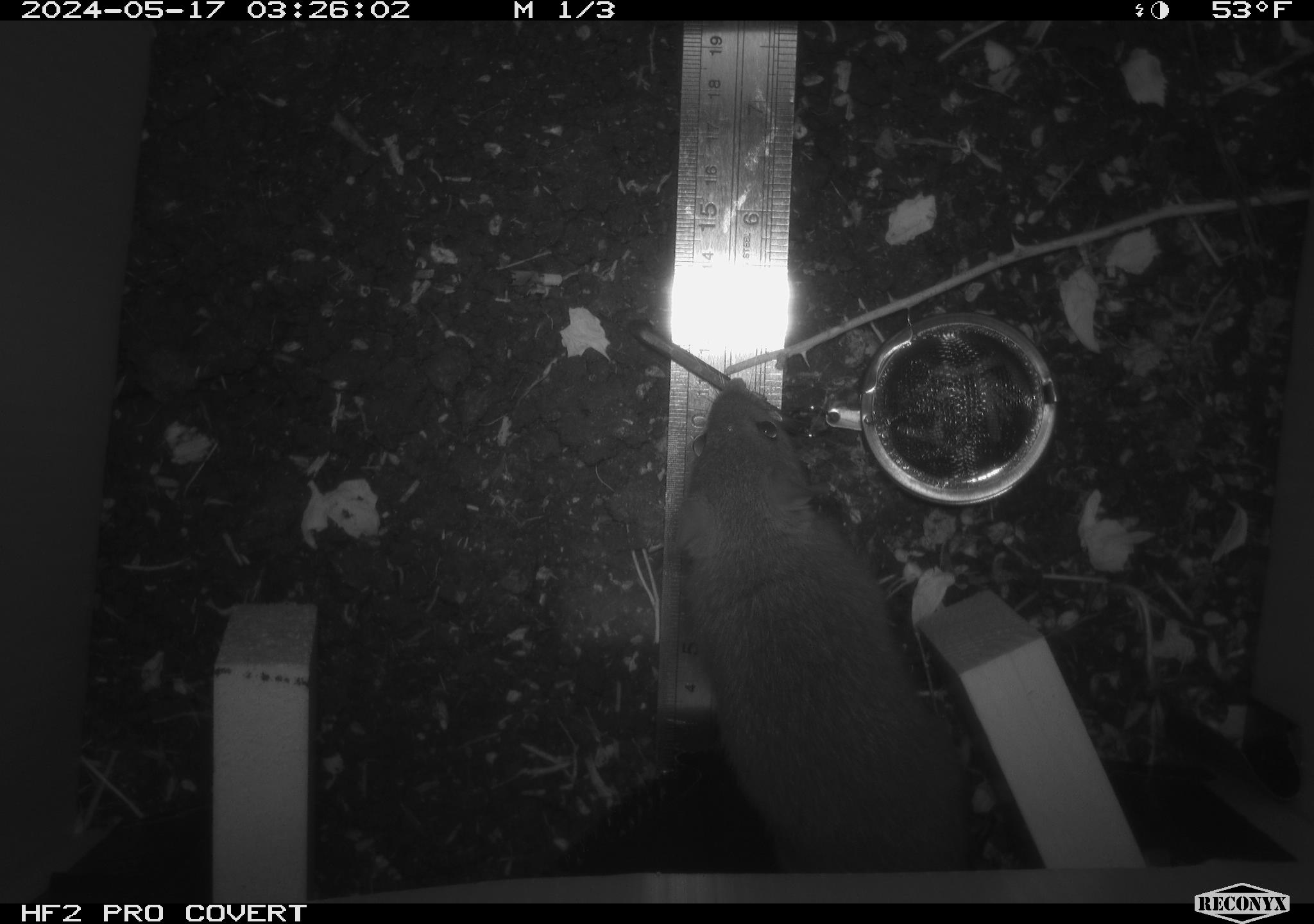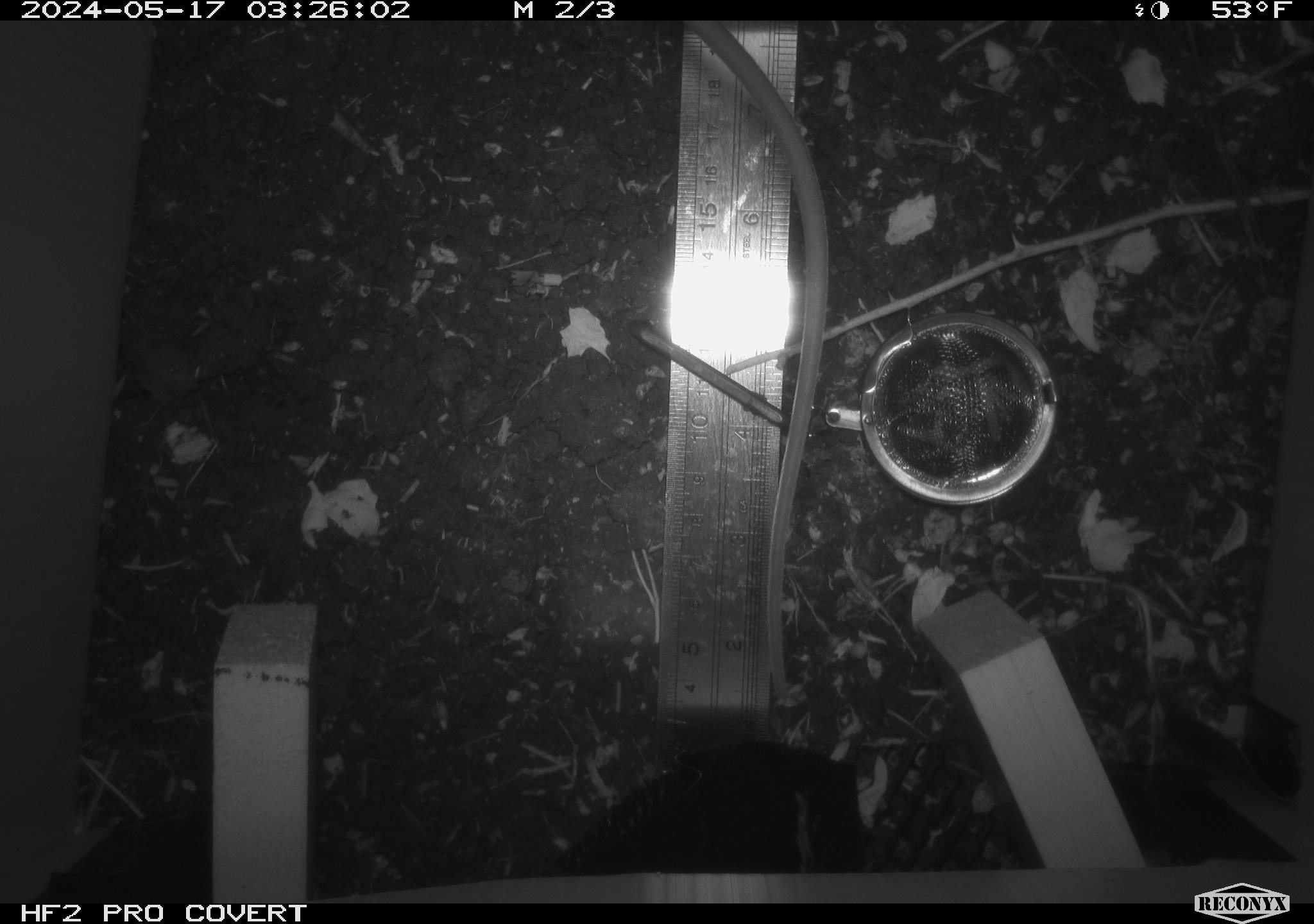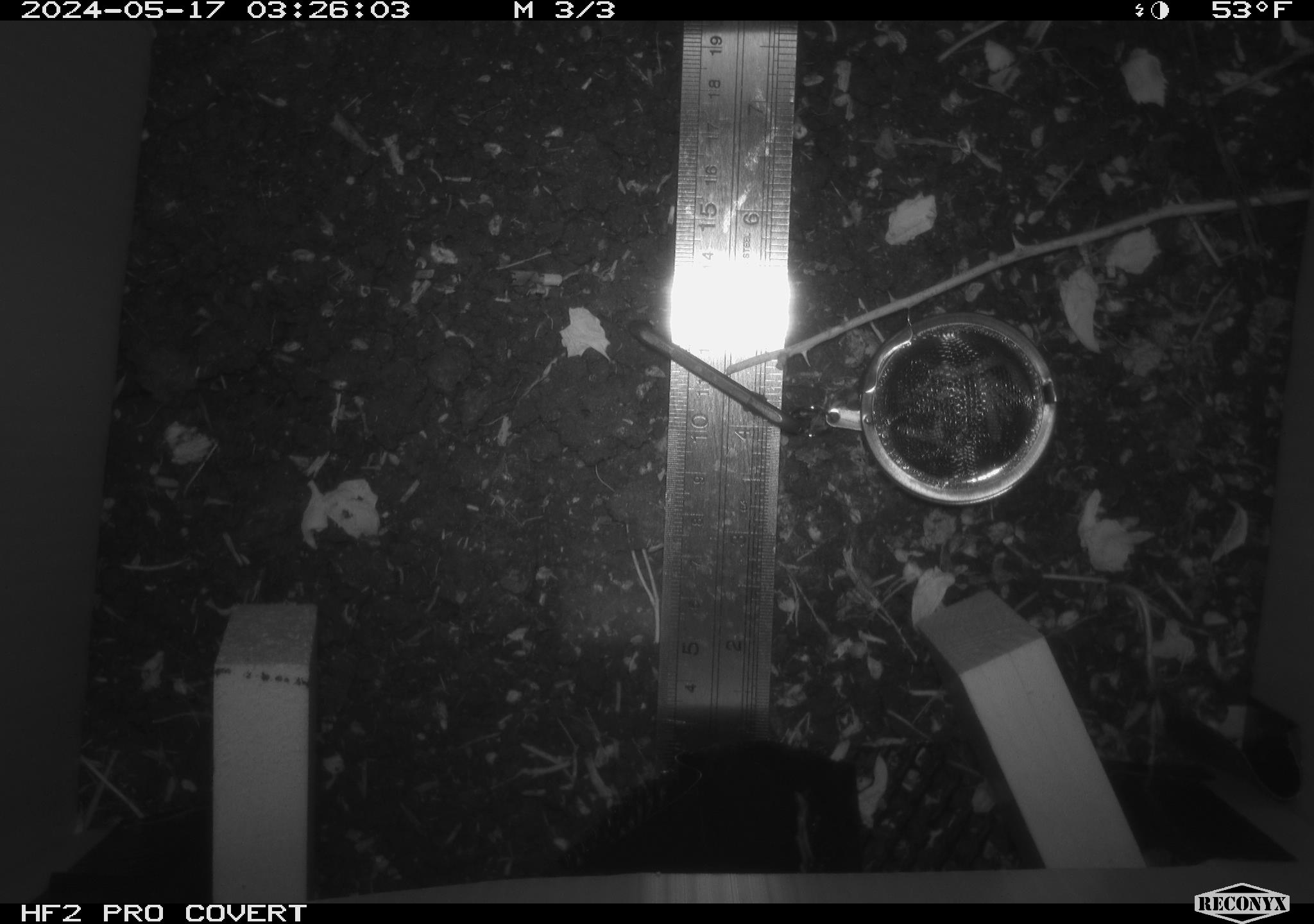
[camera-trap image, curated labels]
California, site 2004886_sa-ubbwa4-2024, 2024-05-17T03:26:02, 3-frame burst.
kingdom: Animalia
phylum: Chordata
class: Mammalia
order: Rodentia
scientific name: Rodentia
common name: woodrat or rat or mouse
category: woodrat or rat or mouse species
Woodrat or rat or mouse species (woodrat or rat or mouse) (Rodentia).